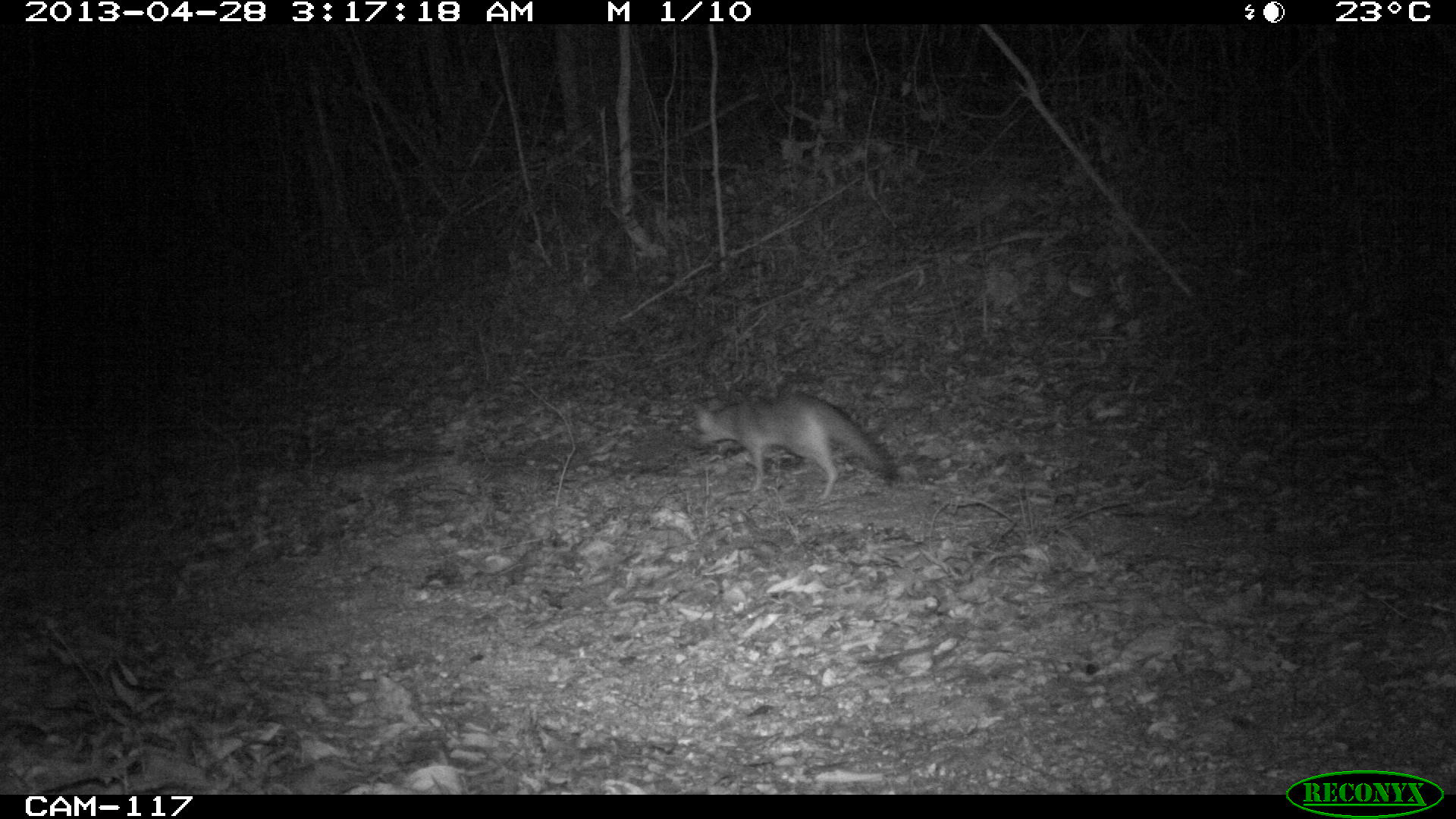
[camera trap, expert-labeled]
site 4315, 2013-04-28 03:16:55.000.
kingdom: Animalia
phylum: Chordata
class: Mammalia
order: Carnivora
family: Canidae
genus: Urocyon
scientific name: Urocyon cinereoargenteus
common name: gray fox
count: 1